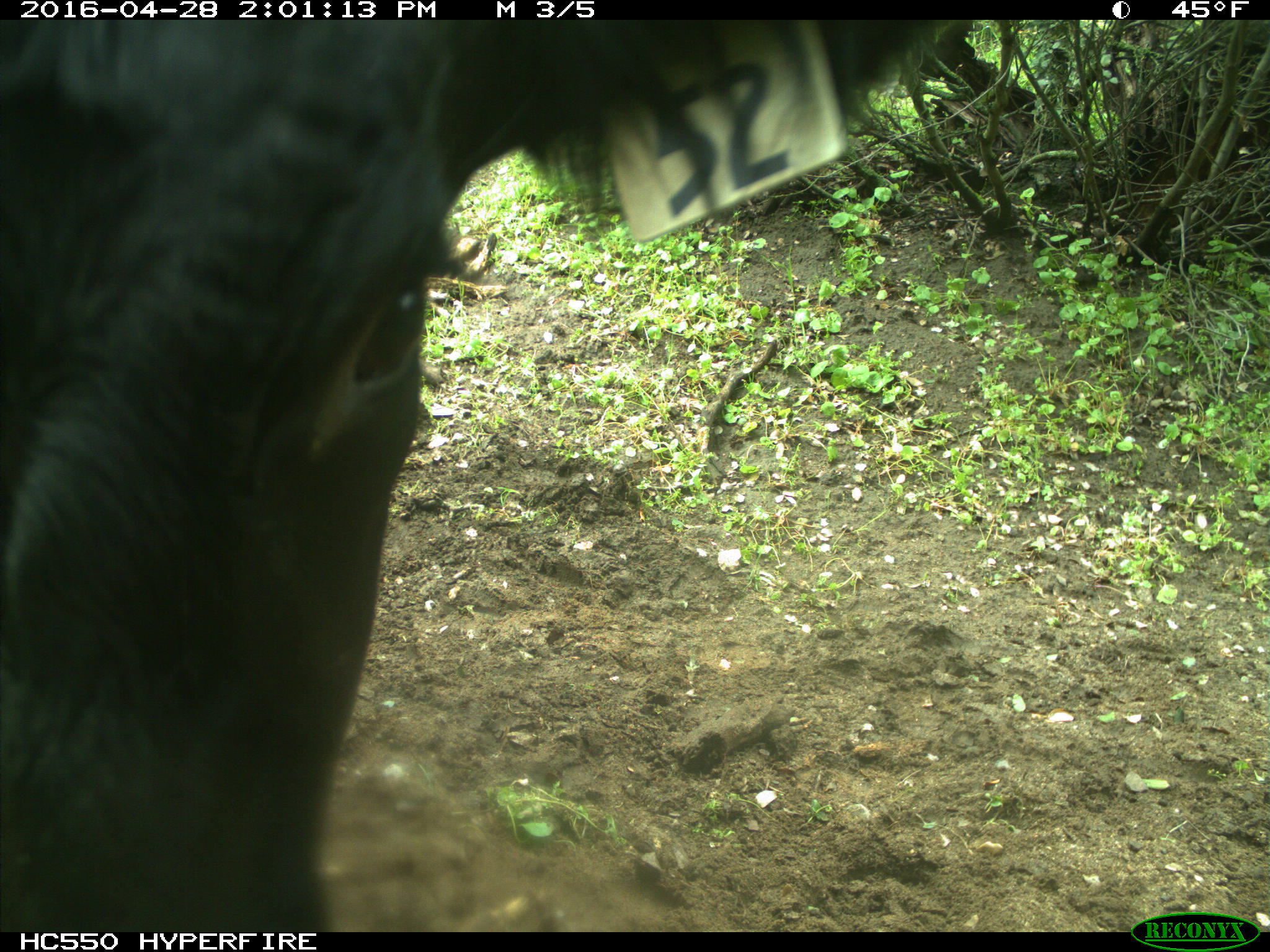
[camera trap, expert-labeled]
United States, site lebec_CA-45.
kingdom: Animalia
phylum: Chordata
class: Mammalia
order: Artiodactyla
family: Bovidae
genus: Bos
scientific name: Bos taurus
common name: domestic cow